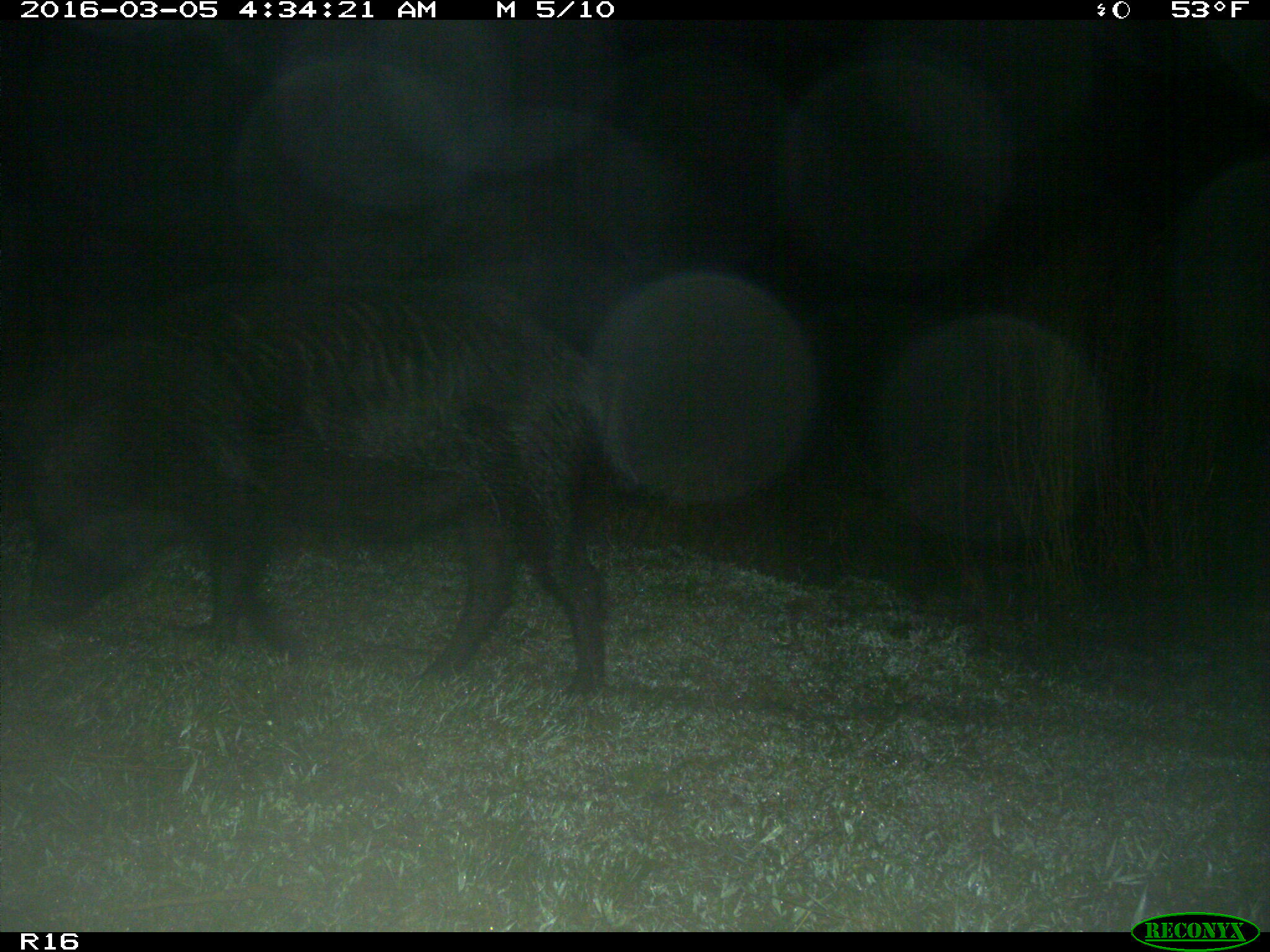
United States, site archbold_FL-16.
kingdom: Animalia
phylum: Chordata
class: Mammalia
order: Artiodactyla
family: Suidae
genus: Sus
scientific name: Sus scrofa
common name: wild boar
Sus scrofa (wild boar).